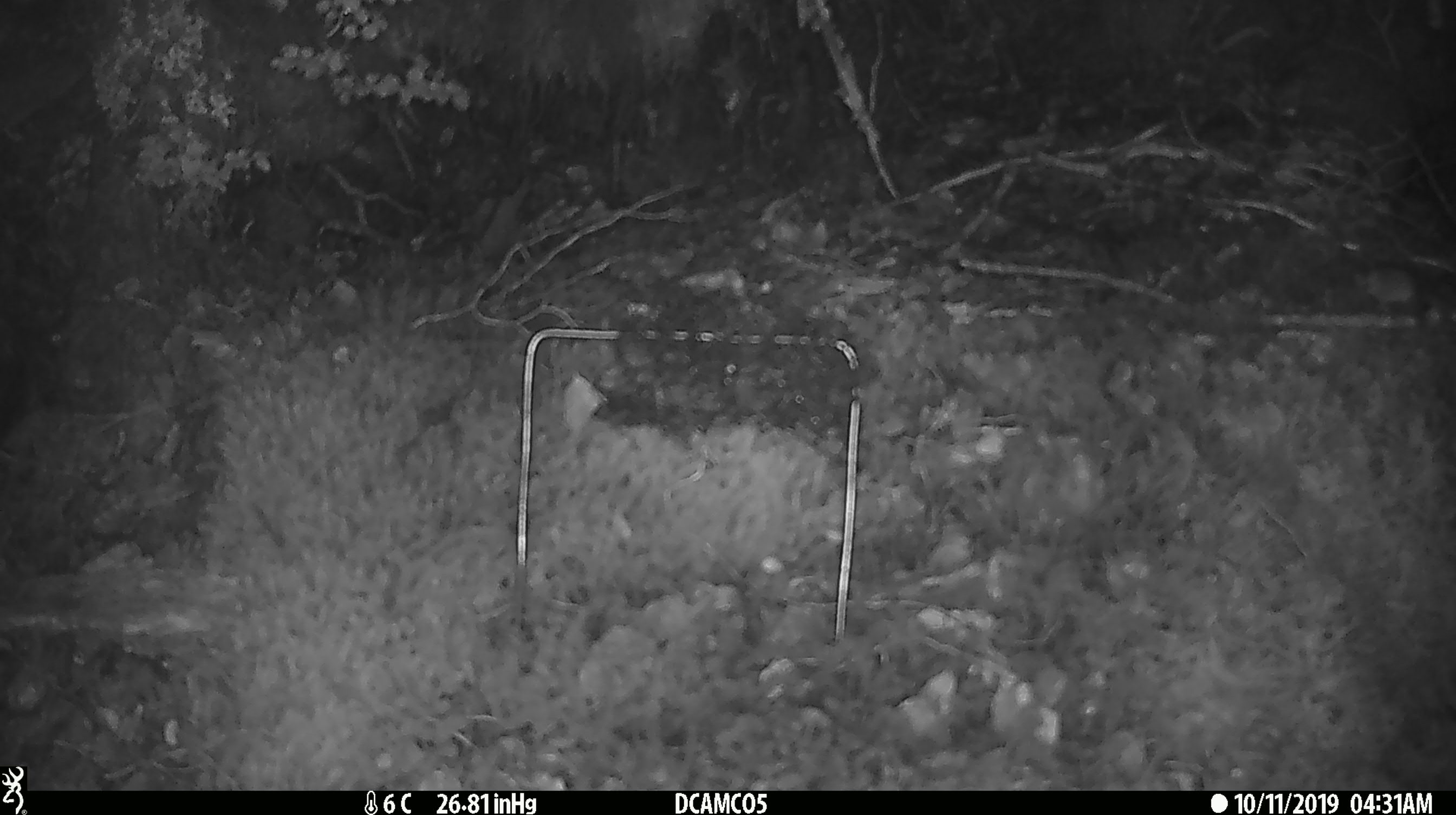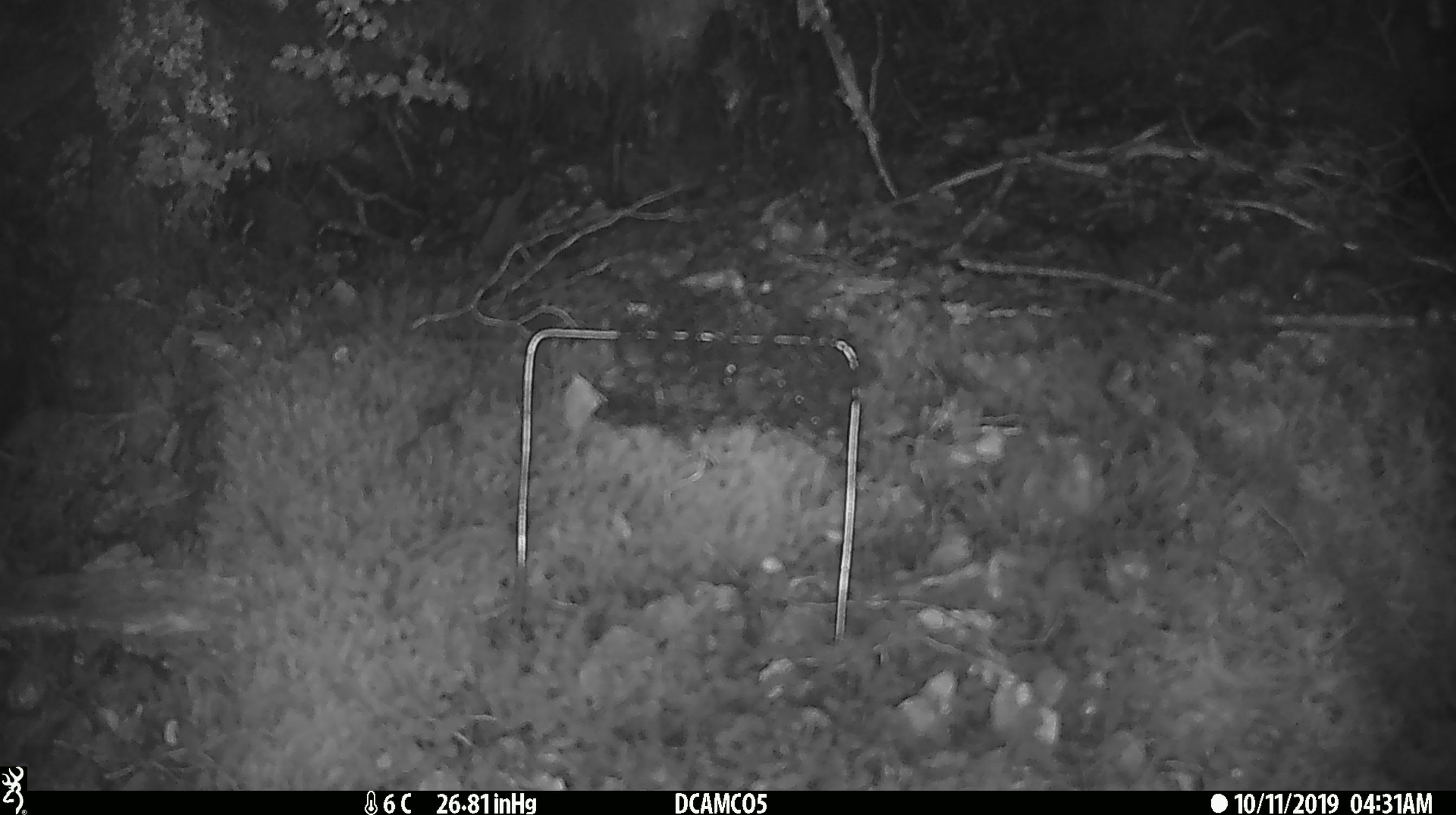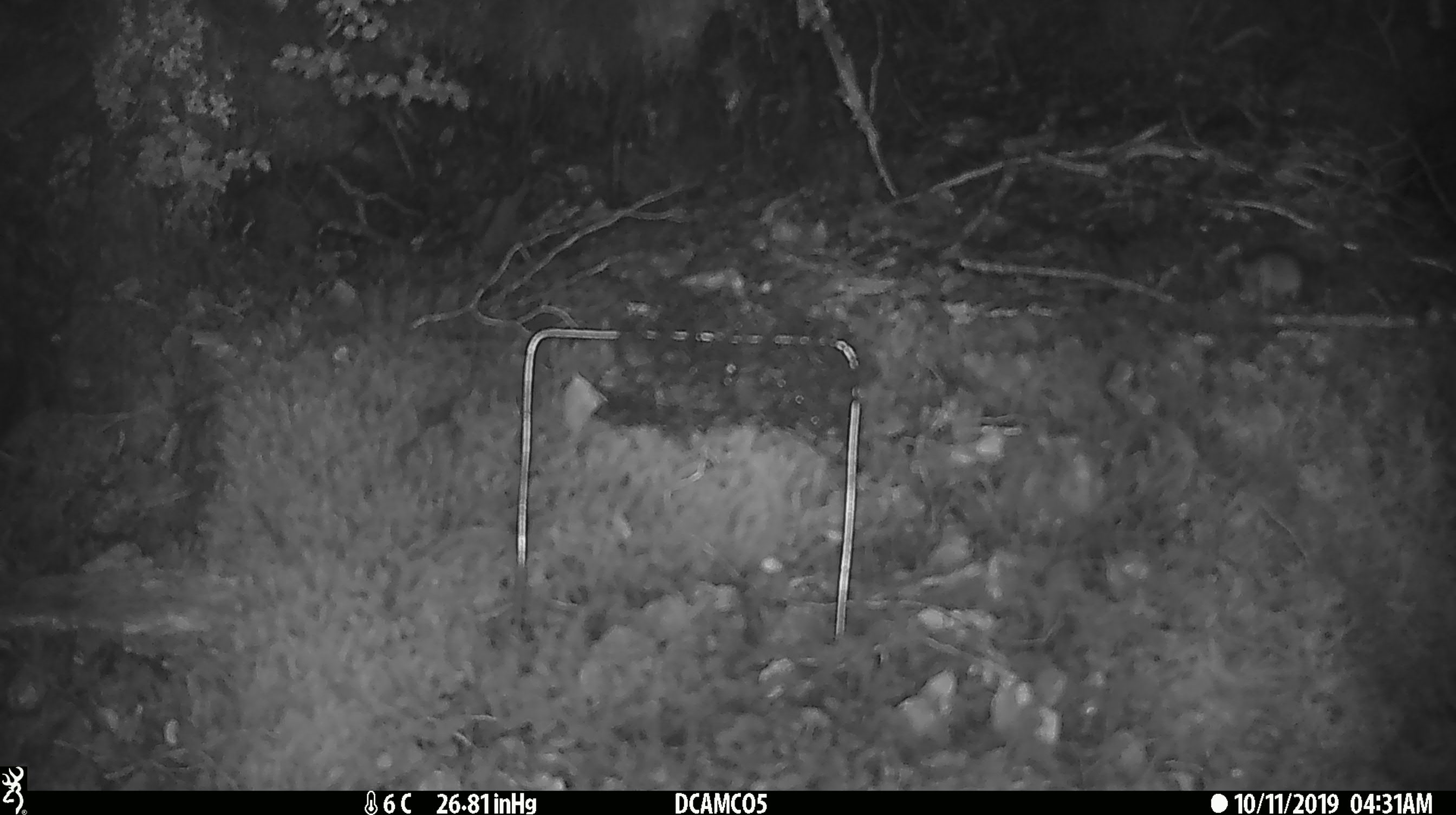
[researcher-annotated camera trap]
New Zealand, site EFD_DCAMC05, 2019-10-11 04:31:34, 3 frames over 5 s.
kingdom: Animalia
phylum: Chordata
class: Mammalia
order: Rodentia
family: Muridae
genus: Mus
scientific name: Mus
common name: mouse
Mouse (Mus).